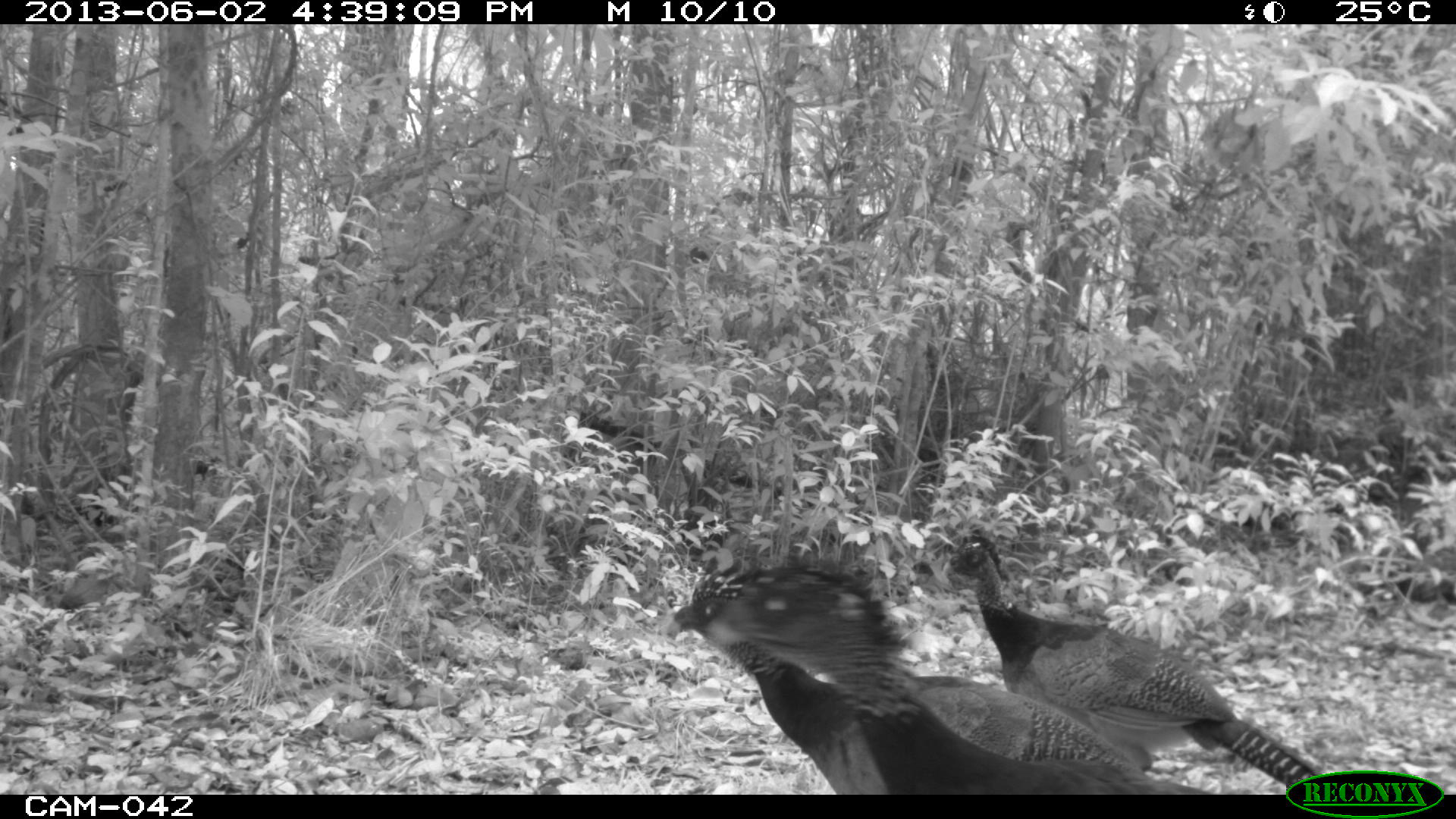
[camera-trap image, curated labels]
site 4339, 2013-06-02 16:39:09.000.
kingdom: Animalia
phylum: Chordata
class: Aves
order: Galliformes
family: Cracidae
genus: Crax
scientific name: Crax rubra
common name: great curassow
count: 3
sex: female